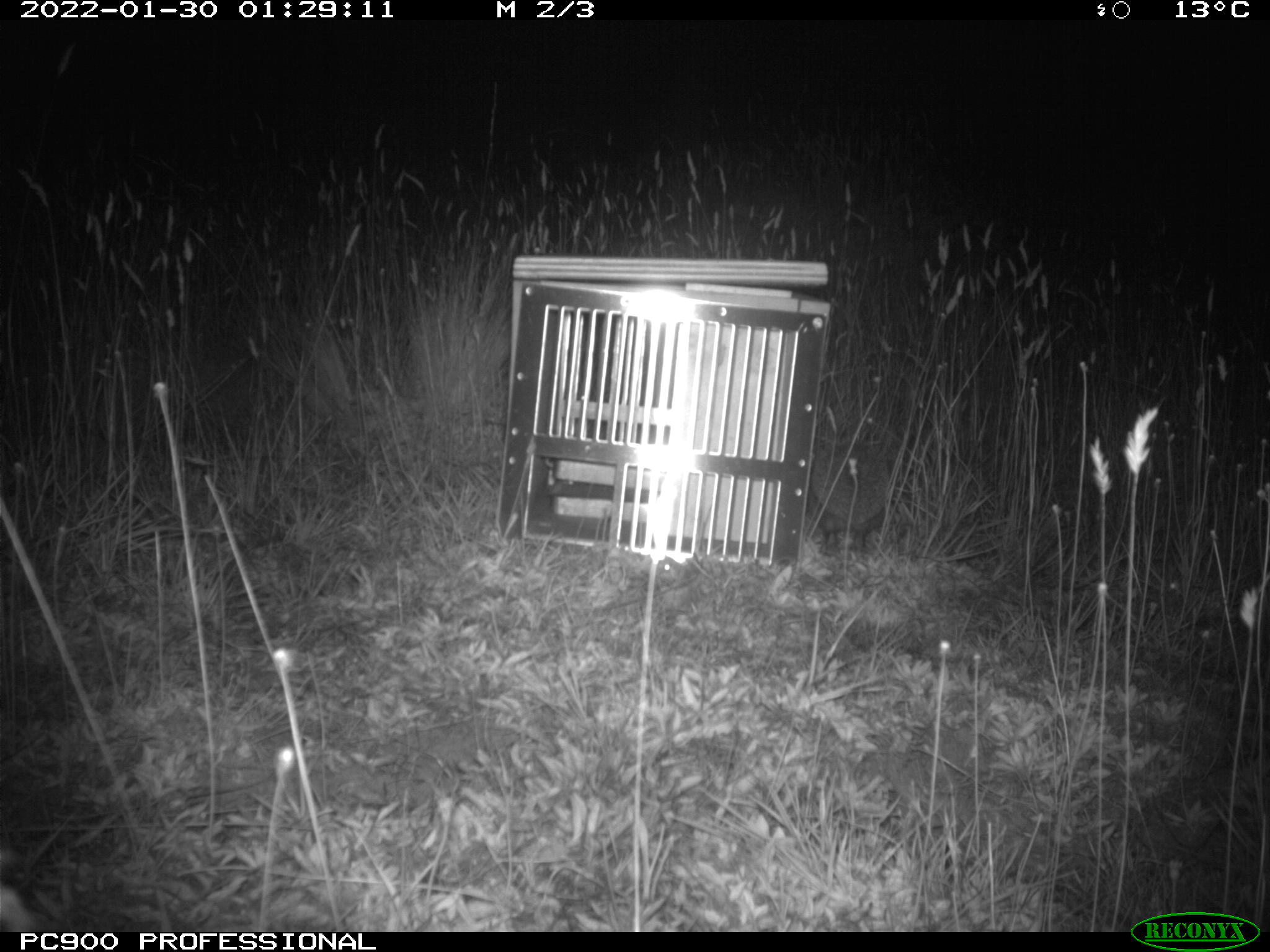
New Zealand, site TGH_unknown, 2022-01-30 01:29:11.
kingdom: Animalia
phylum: Chordata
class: Mammalia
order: Eulipotyphla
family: Erinaceidae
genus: Erinaceus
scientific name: Erinaceus europaeus europaeus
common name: european hedgehog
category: hedgehog